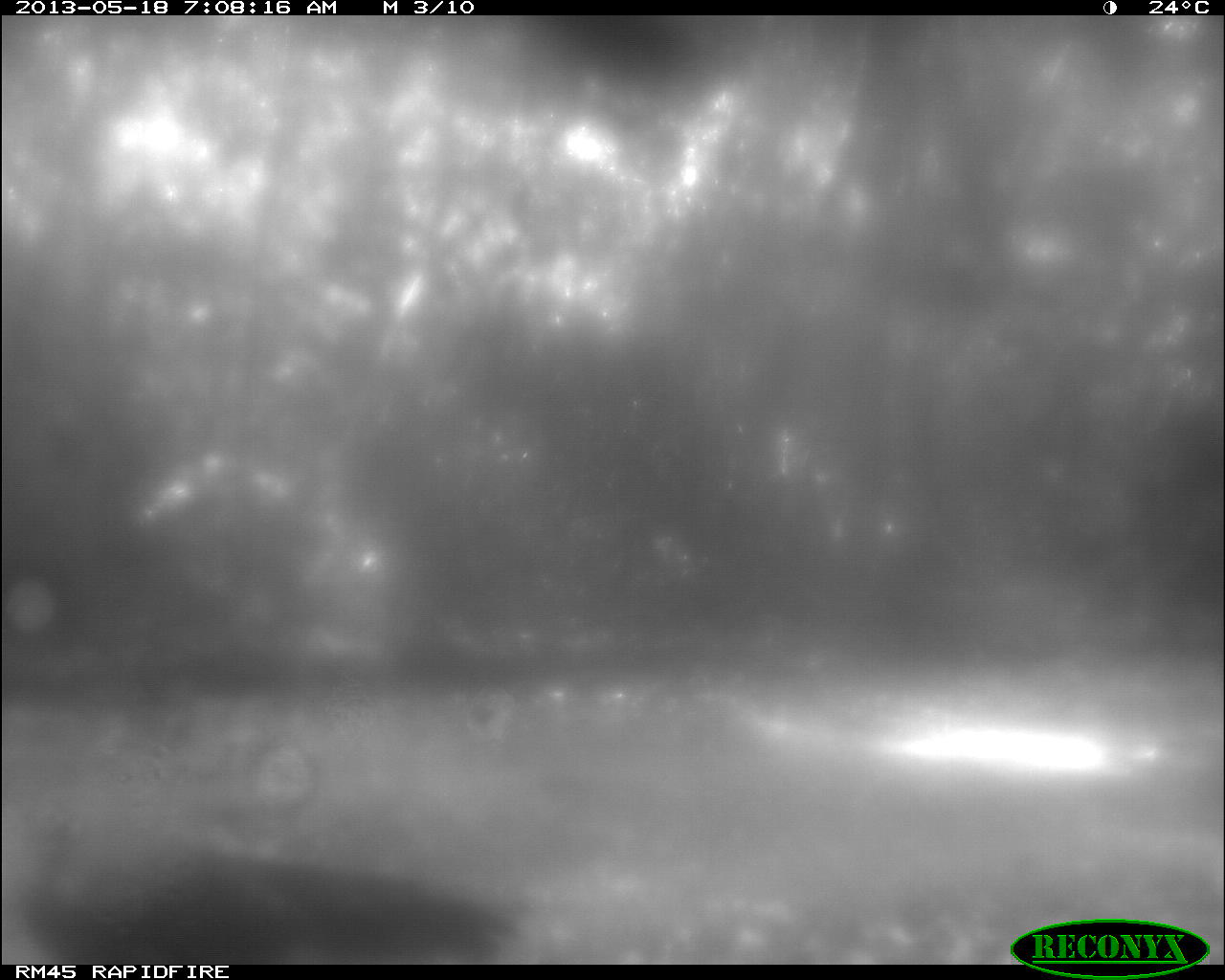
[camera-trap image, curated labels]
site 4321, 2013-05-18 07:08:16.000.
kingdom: Animalia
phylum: Chordata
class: Aves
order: Galliformes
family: Phasianidae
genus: Meleagris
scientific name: Meleagris ocellata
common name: ocellated turkey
Meleagris ocellata (ocellated turkey), count 1.